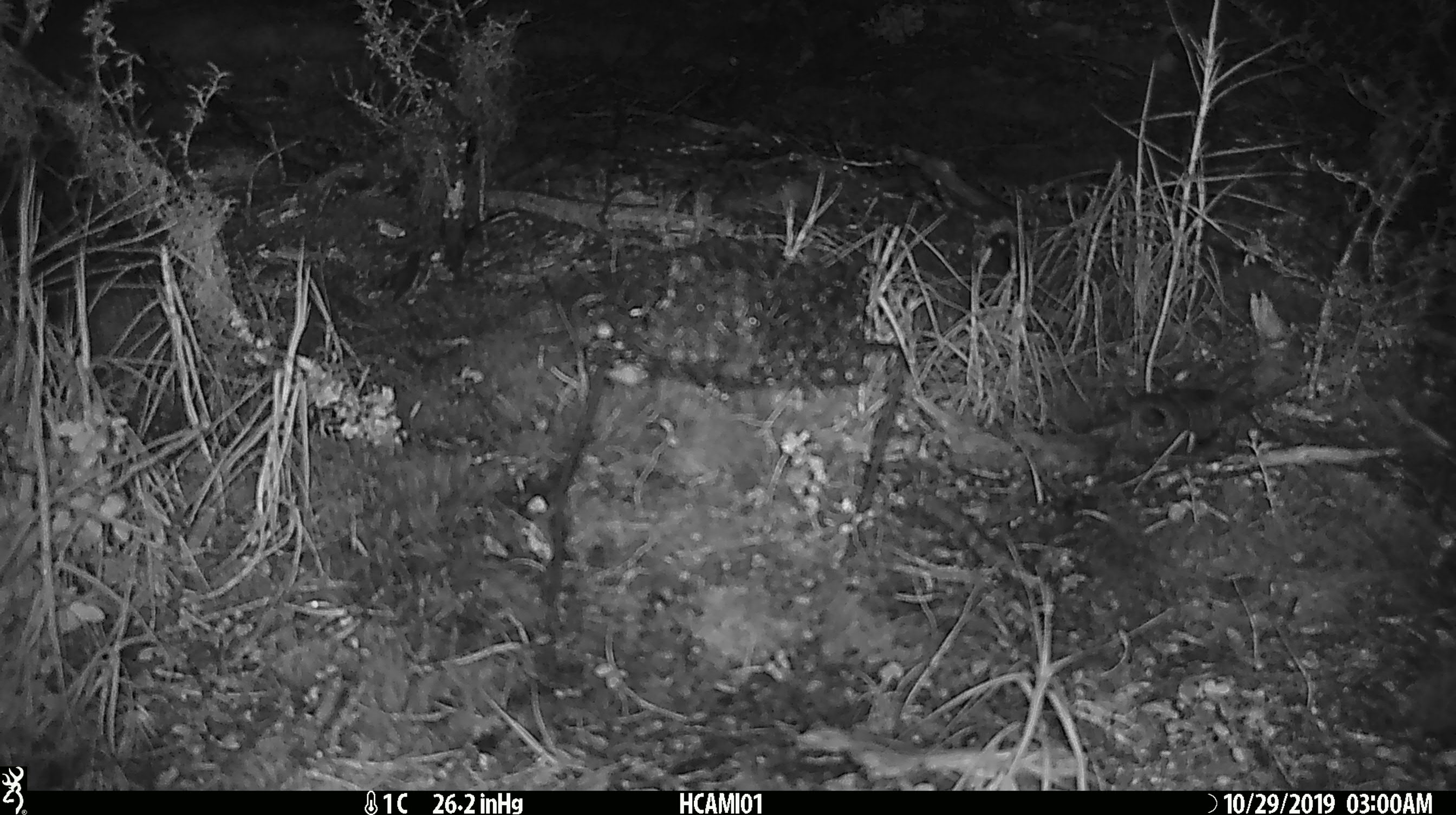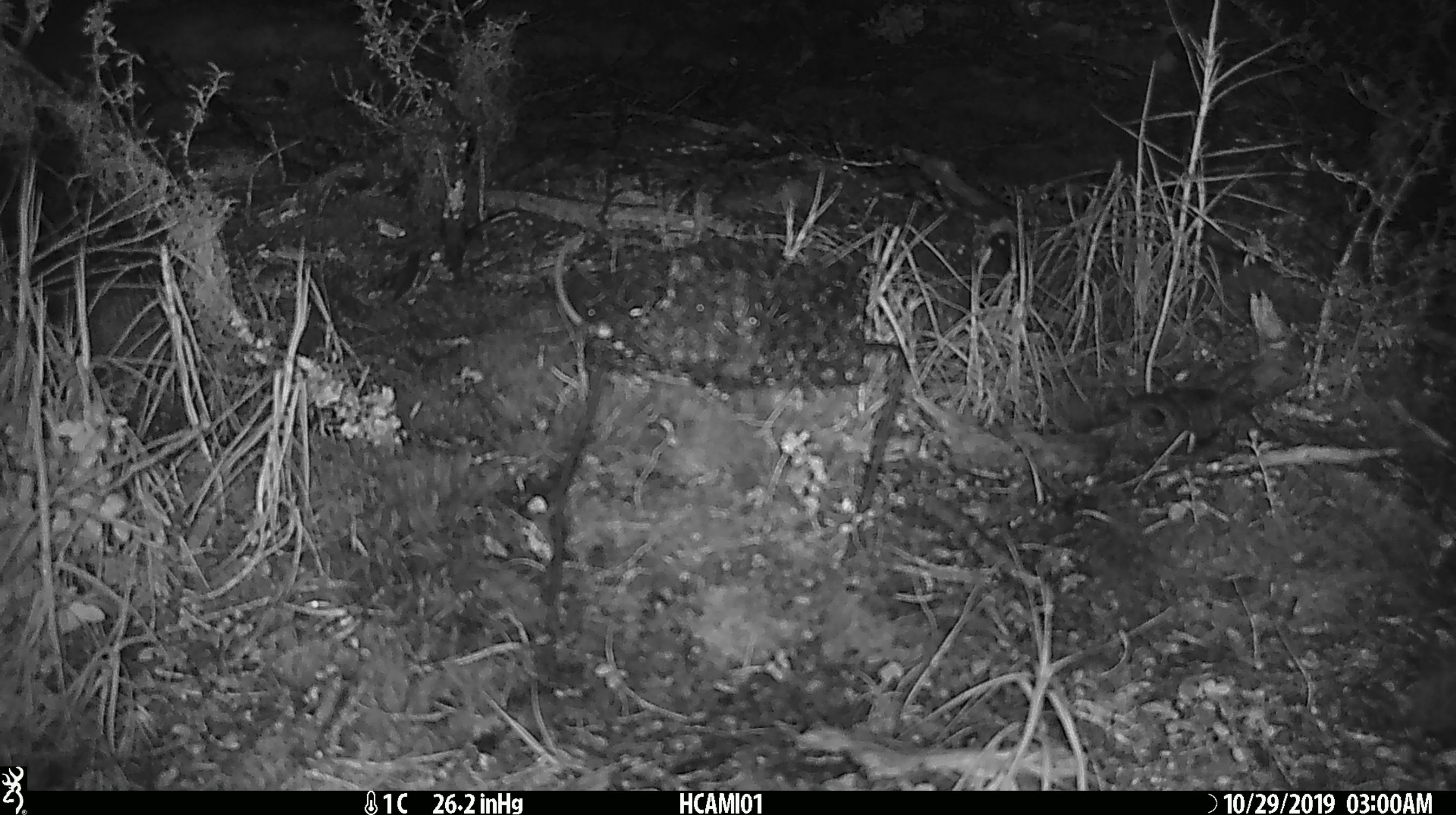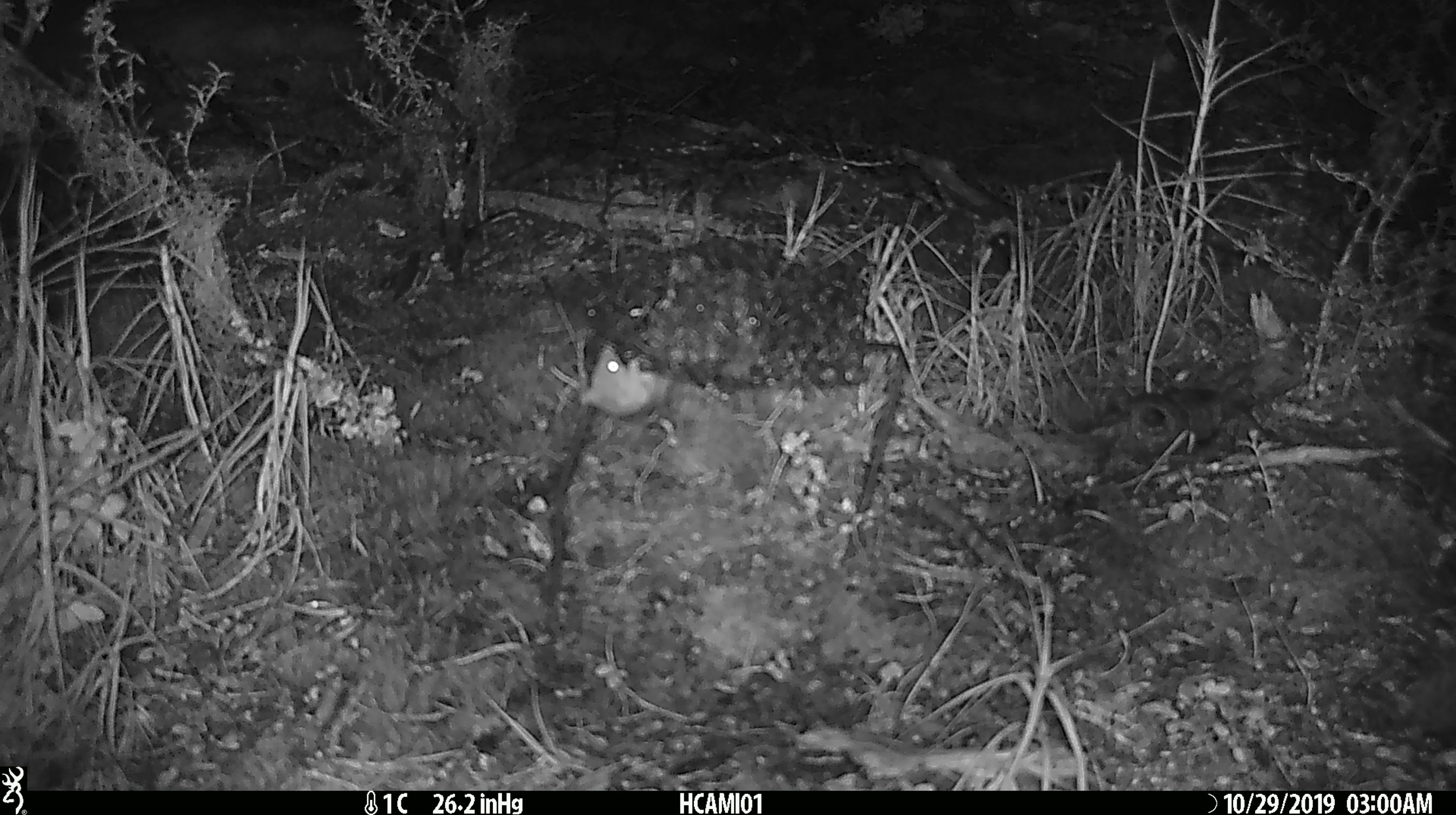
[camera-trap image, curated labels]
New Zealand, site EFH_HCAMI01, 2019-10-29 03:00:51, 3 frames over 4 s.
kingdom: Animalia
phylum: Chordata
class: Mammalia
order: Rodentia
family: Muridae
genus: Mus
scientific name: Mus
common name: mouse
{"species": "mouse (Mus)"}